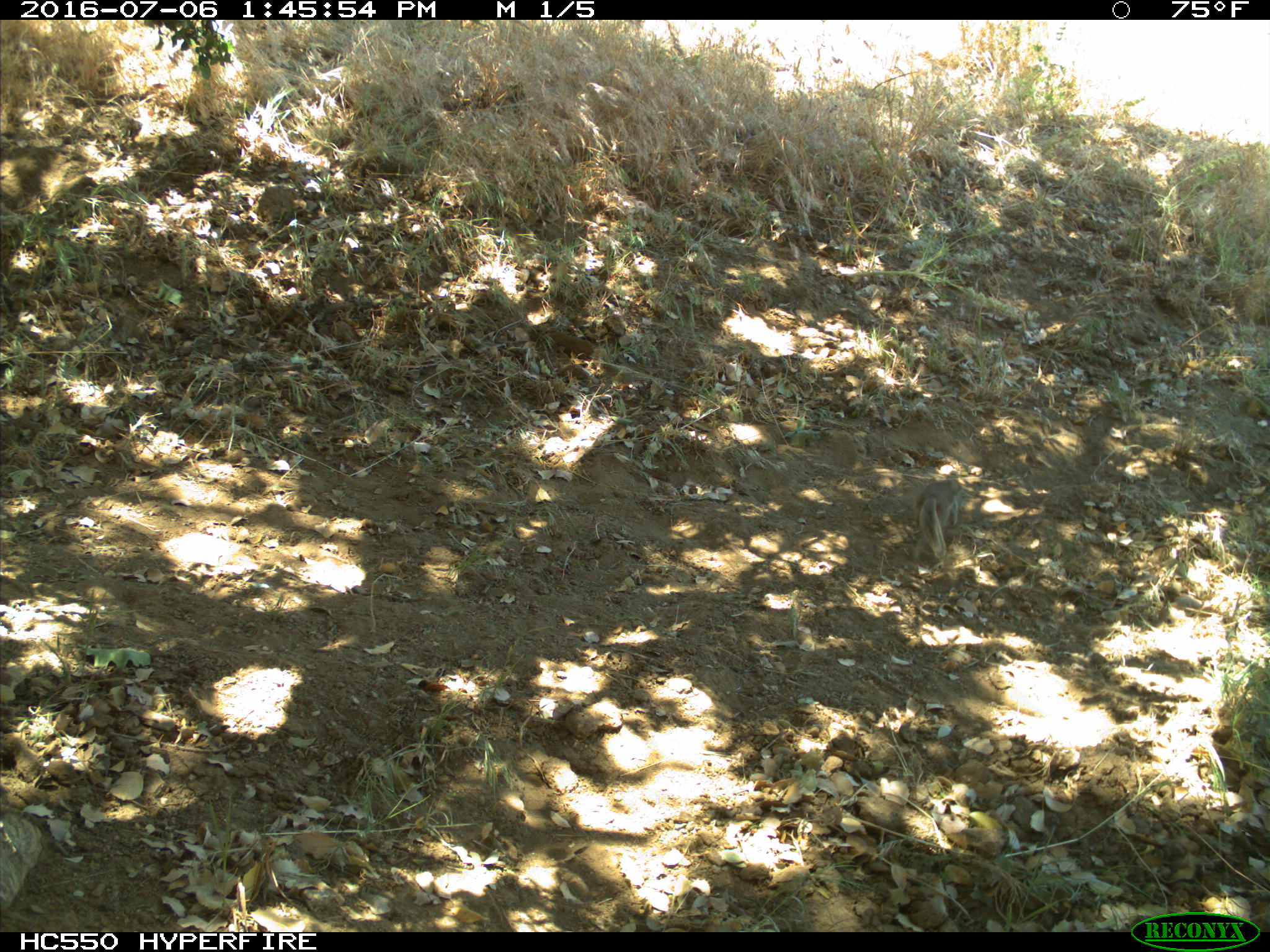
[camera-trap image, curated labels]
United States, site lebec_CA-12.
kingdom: Animalia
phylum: Chordata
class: Mammalia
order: Rodentia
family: Sciuridae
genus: Otospermophilus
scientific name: Otospermophilus beecheyi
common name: california ground squirrel